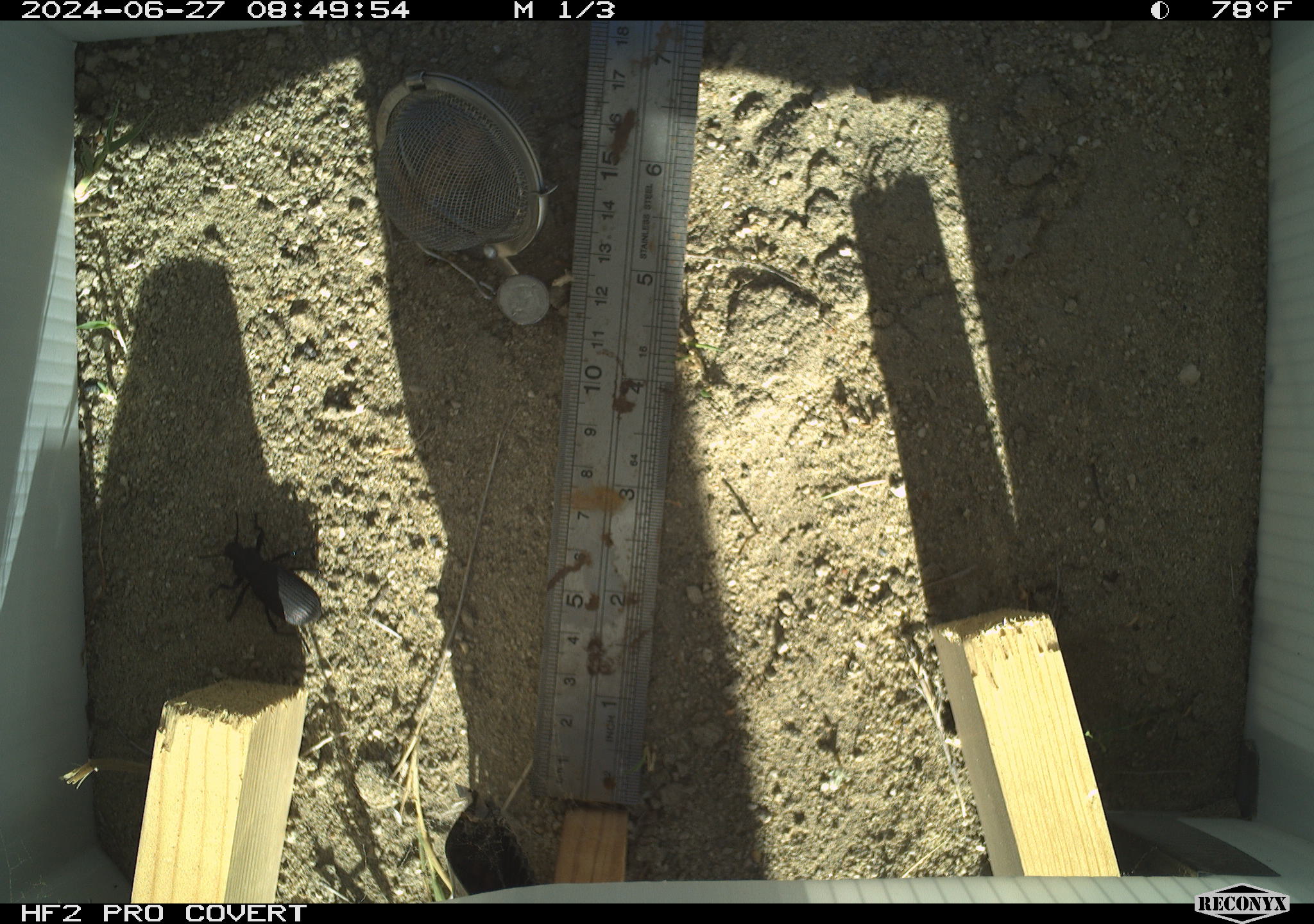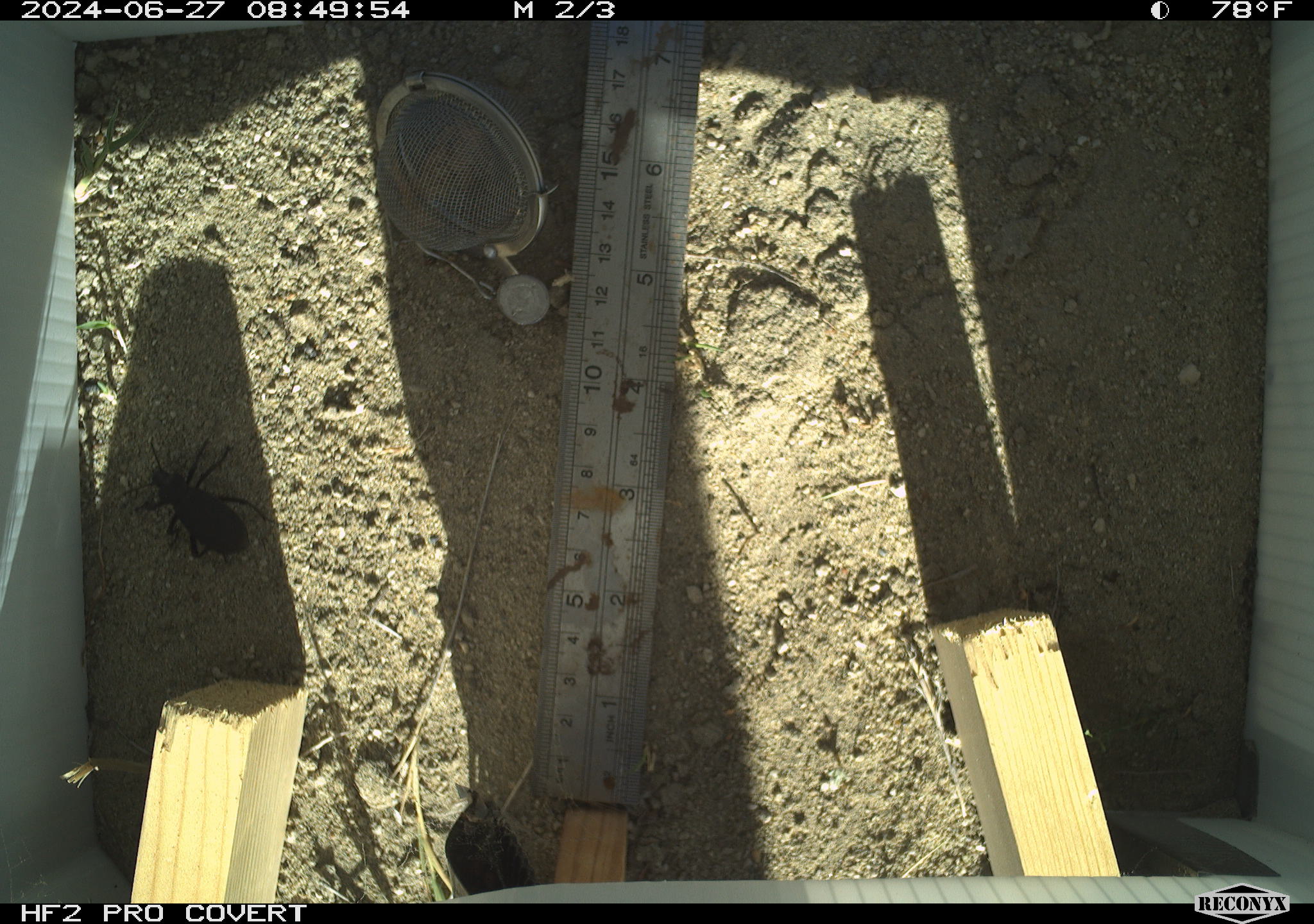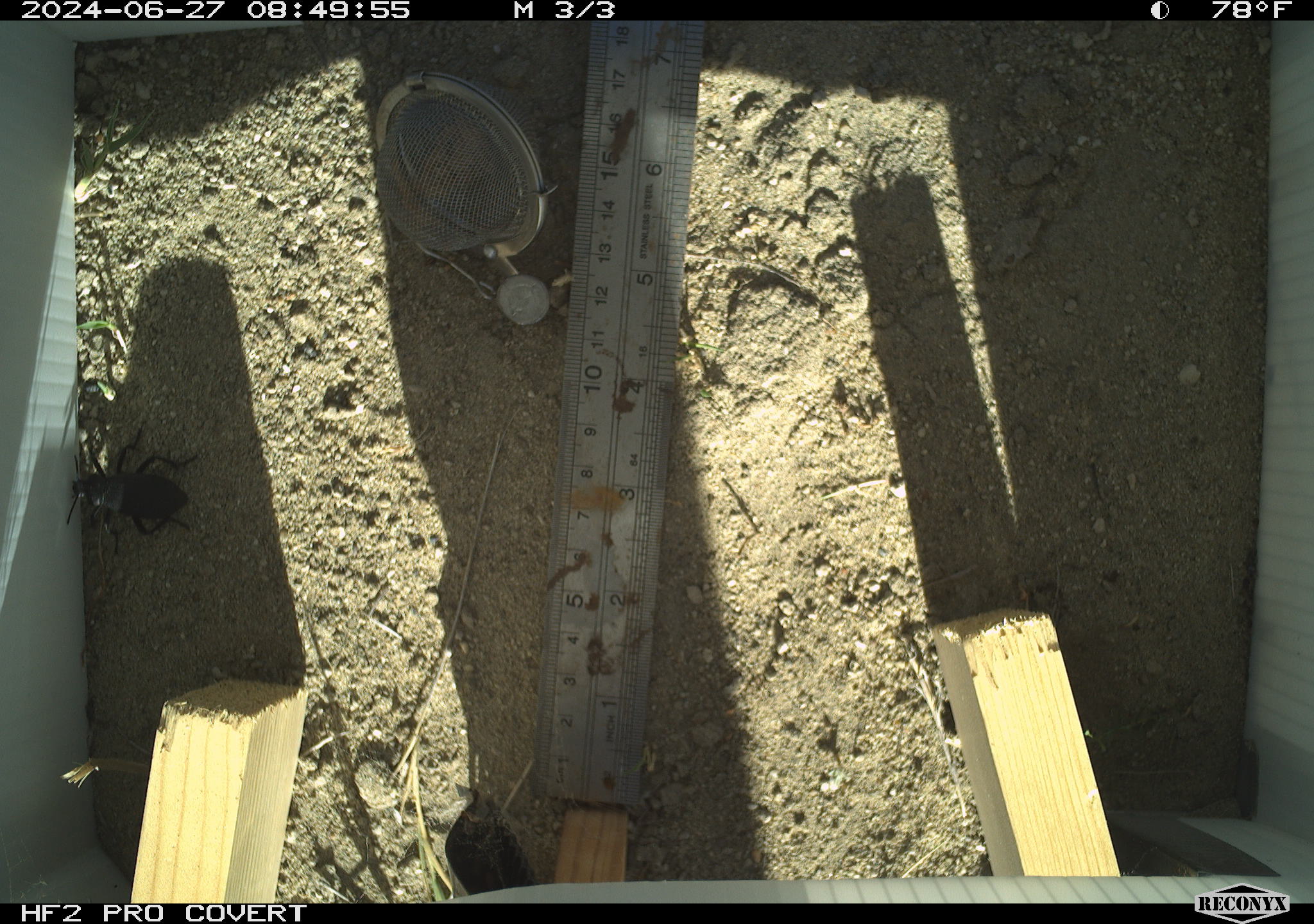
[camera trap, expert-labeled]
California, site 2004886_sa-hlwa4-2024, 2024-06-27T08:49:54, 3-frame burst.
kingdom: Animalia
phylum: Arthropoda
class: Insecta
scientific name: Insecta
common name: insect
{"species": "insect (Insecta)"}